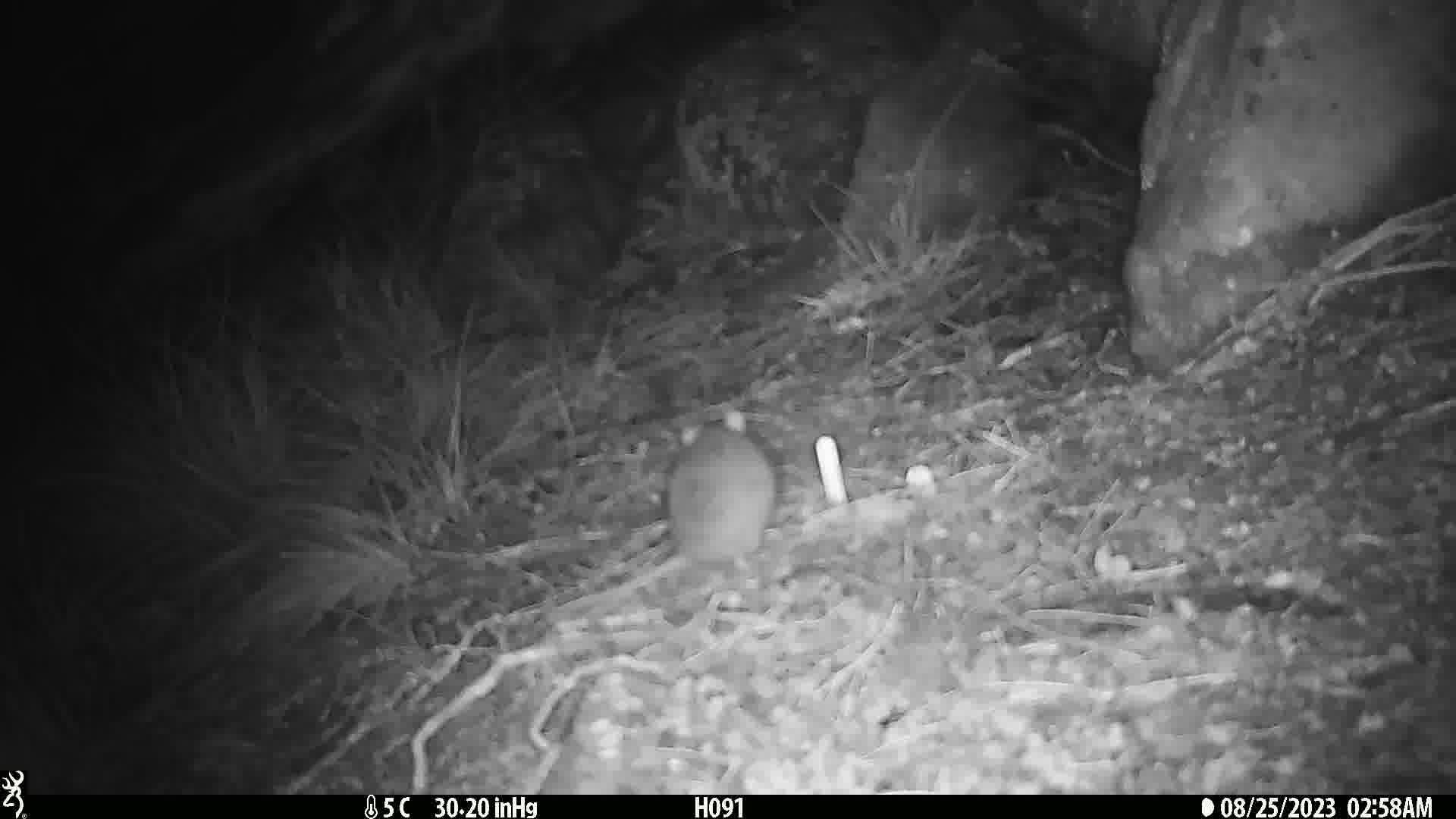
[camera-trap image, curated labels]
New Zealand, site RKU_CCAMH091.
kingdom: Animalia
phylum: Chordata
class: Mammalia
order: Rodentia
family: Muridae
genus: Rattus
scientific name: Rattus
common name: rat